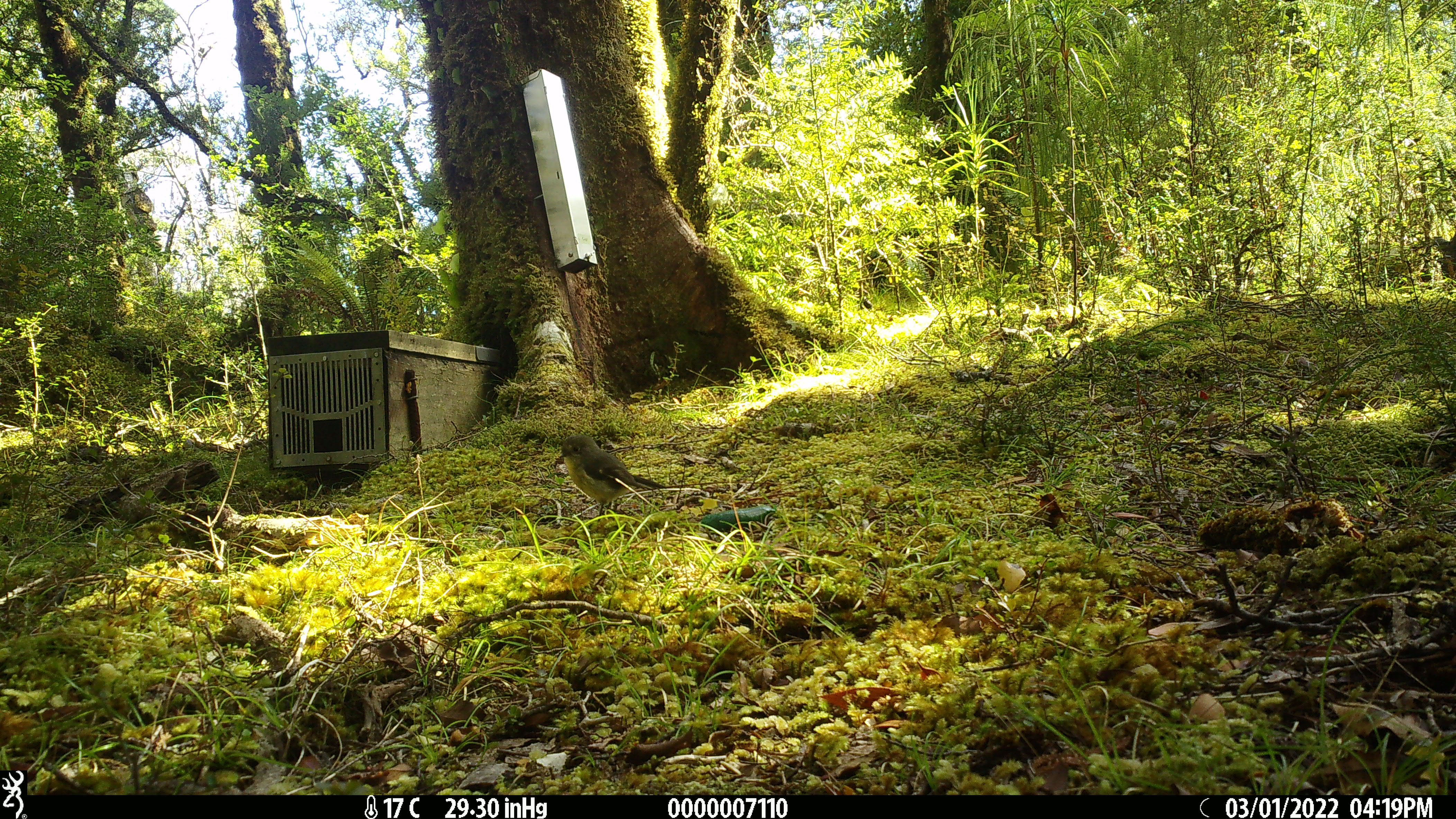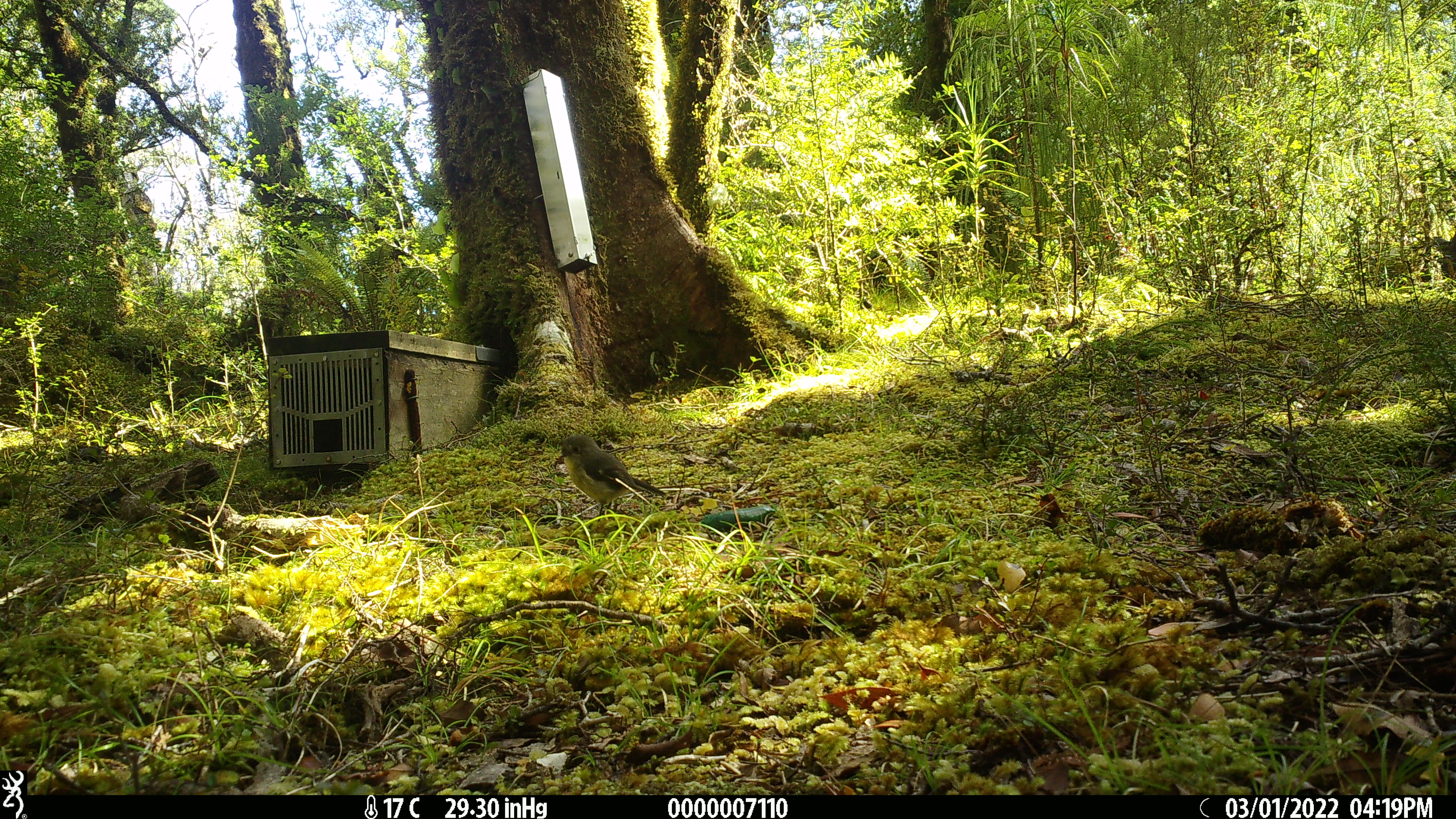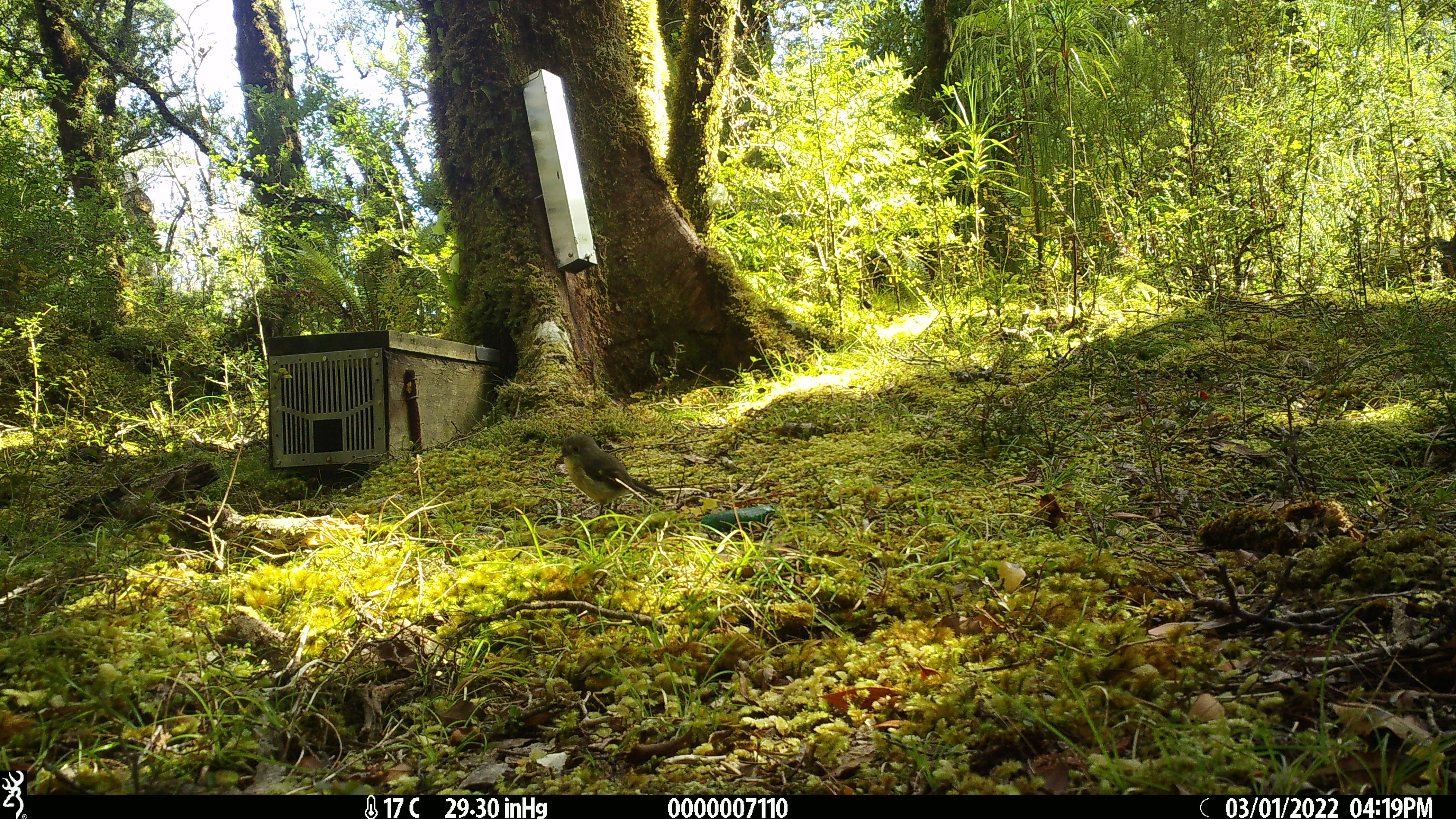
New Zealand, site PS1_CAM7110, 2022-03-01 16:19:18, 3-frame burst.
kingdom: Animalia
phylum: Chordata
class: Aves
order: Passeriformes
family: Petroicidae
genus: Petroica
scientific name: Petroica macrocephala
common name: tomtit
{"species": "tomtit (Petroica macrocephala)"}